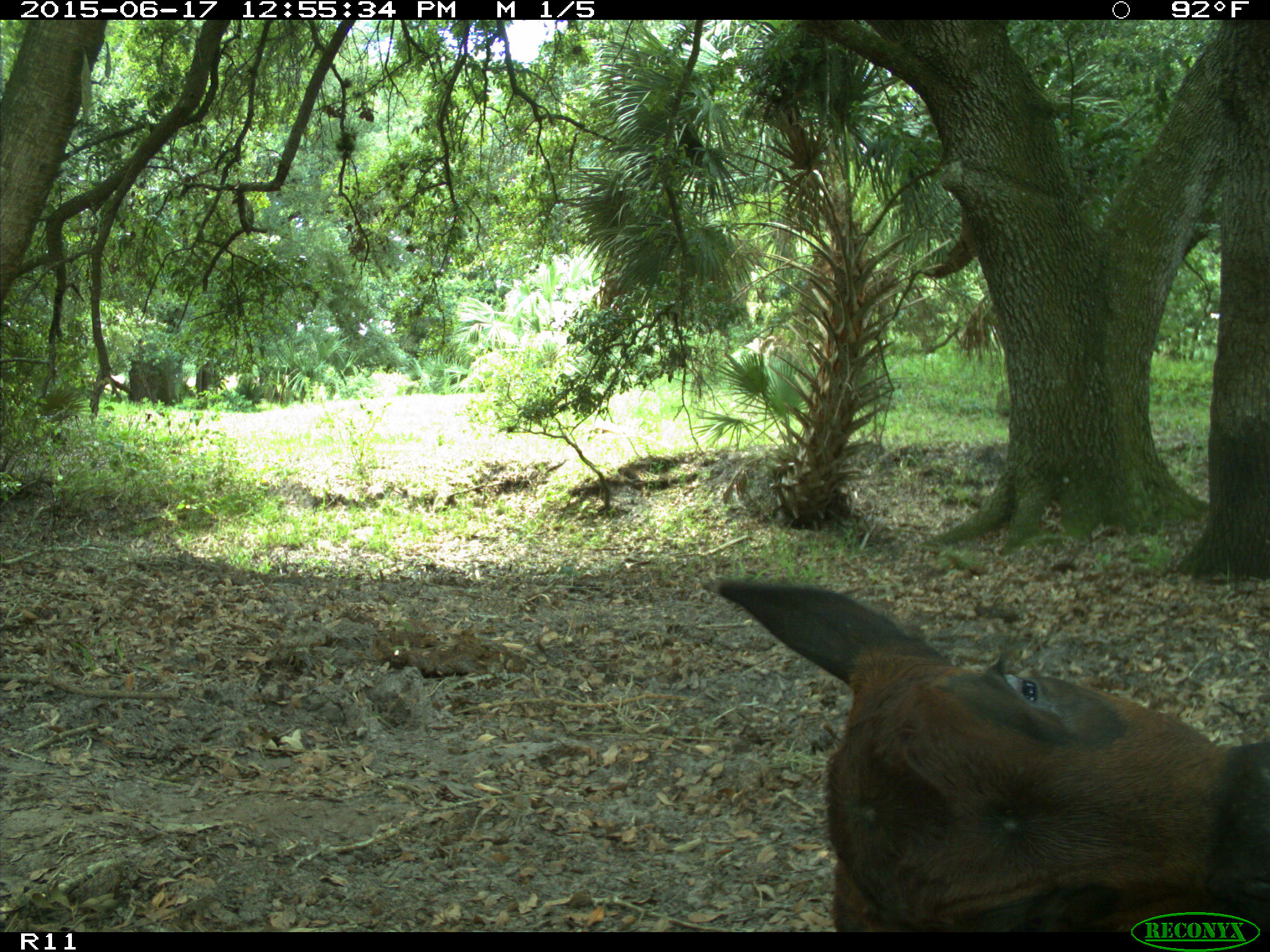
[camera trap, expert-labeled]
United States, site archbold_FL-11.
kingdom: Animalia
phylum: Chordata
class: Mammalia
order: Artiodactyla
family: Bovidae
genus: Bos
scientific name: Bos taurus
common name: domestic cow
Bos taurus (domestic cow).